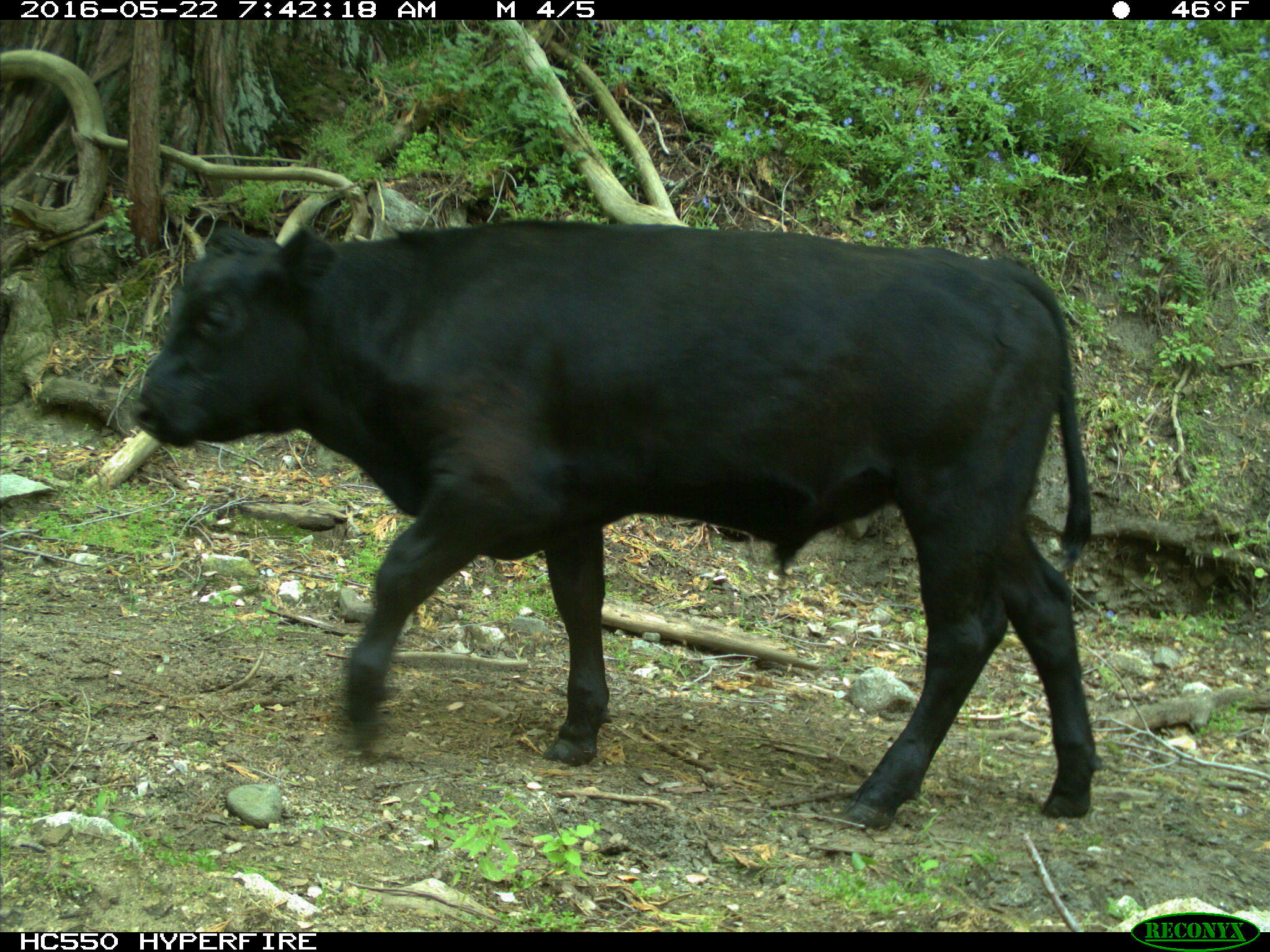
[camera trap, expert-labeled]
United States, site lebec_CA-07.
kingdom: Animalia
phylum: Chordata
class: Mammalia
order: Artiodactyla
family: Bovidae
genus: Bos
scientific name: Bos taurus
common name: domestic cow